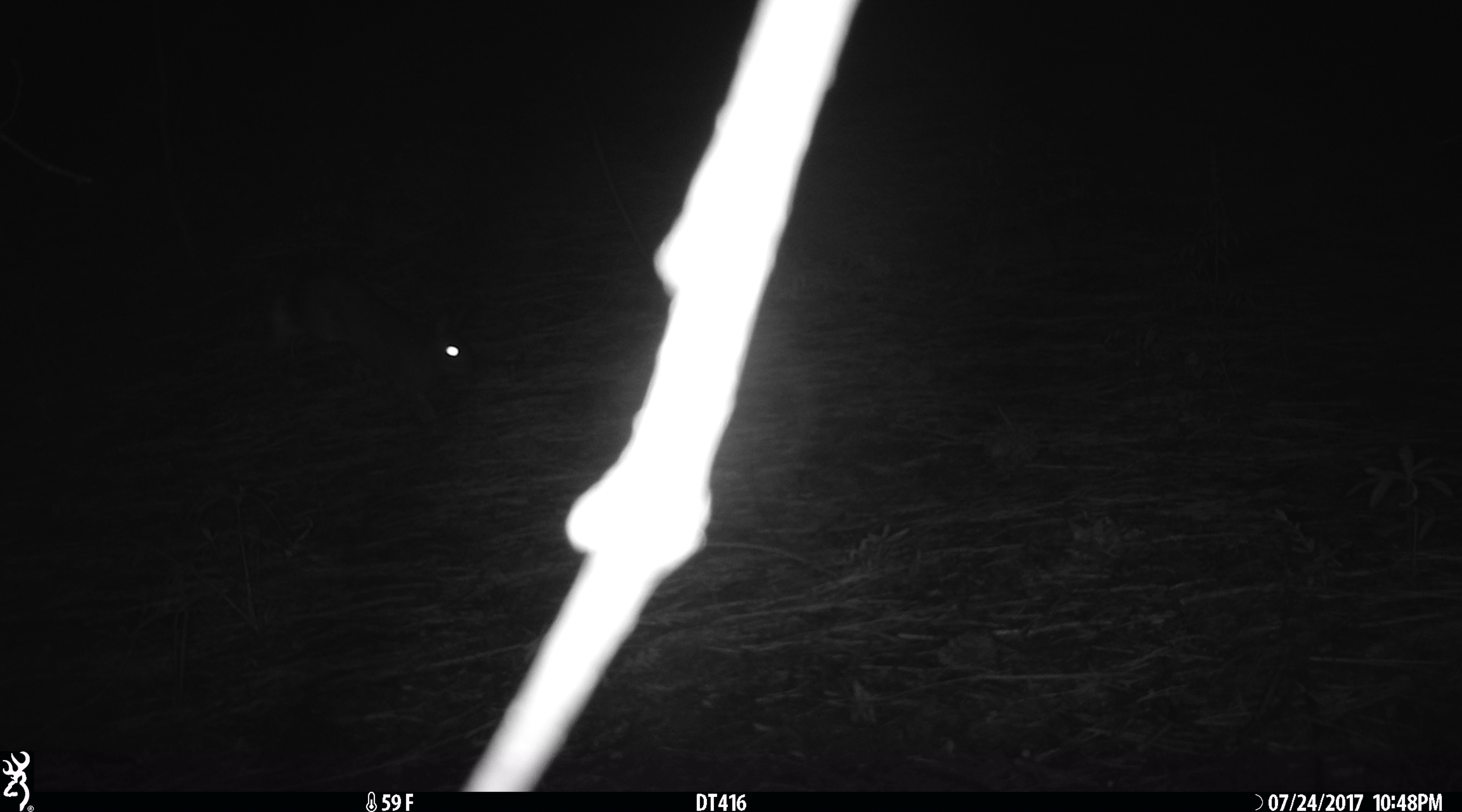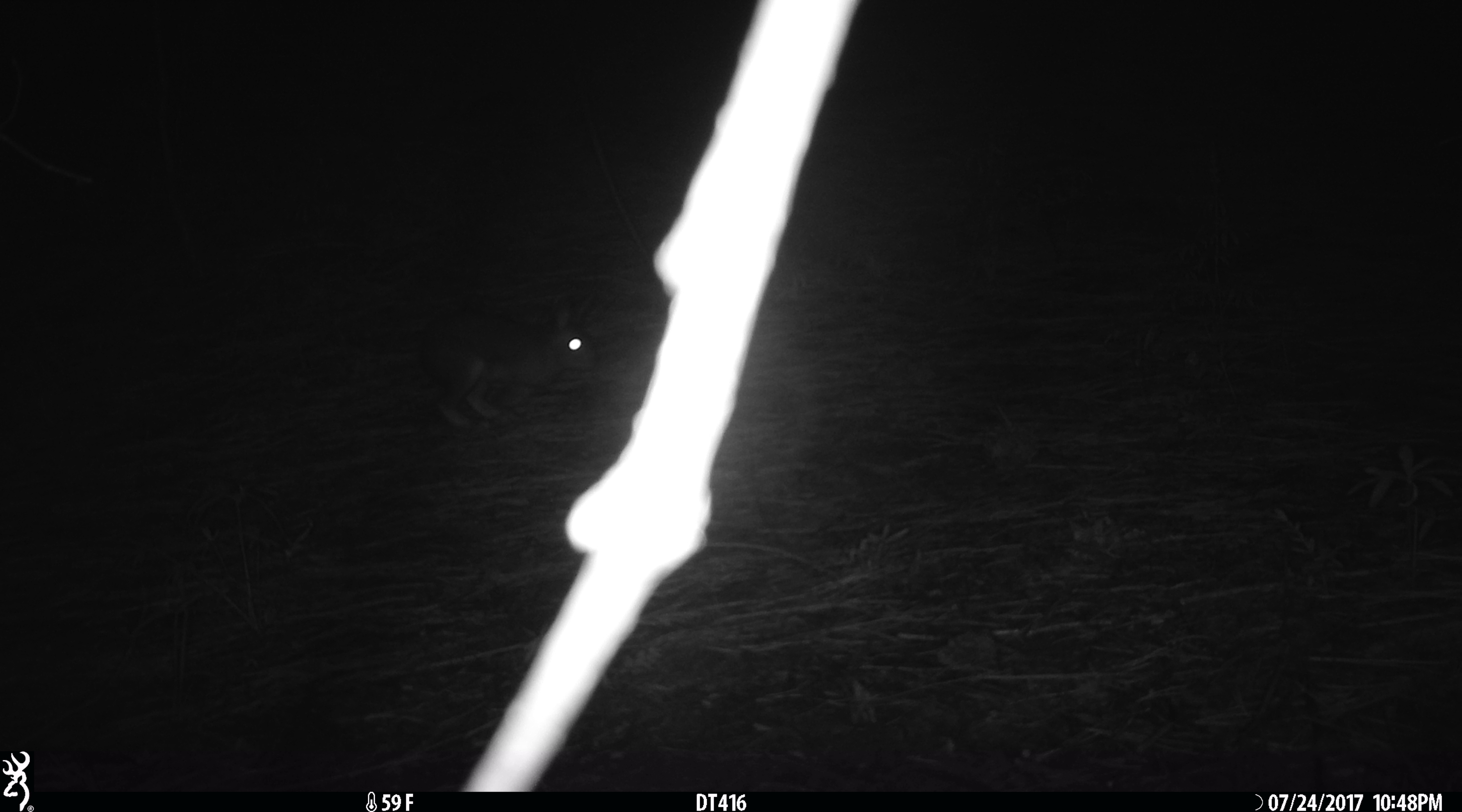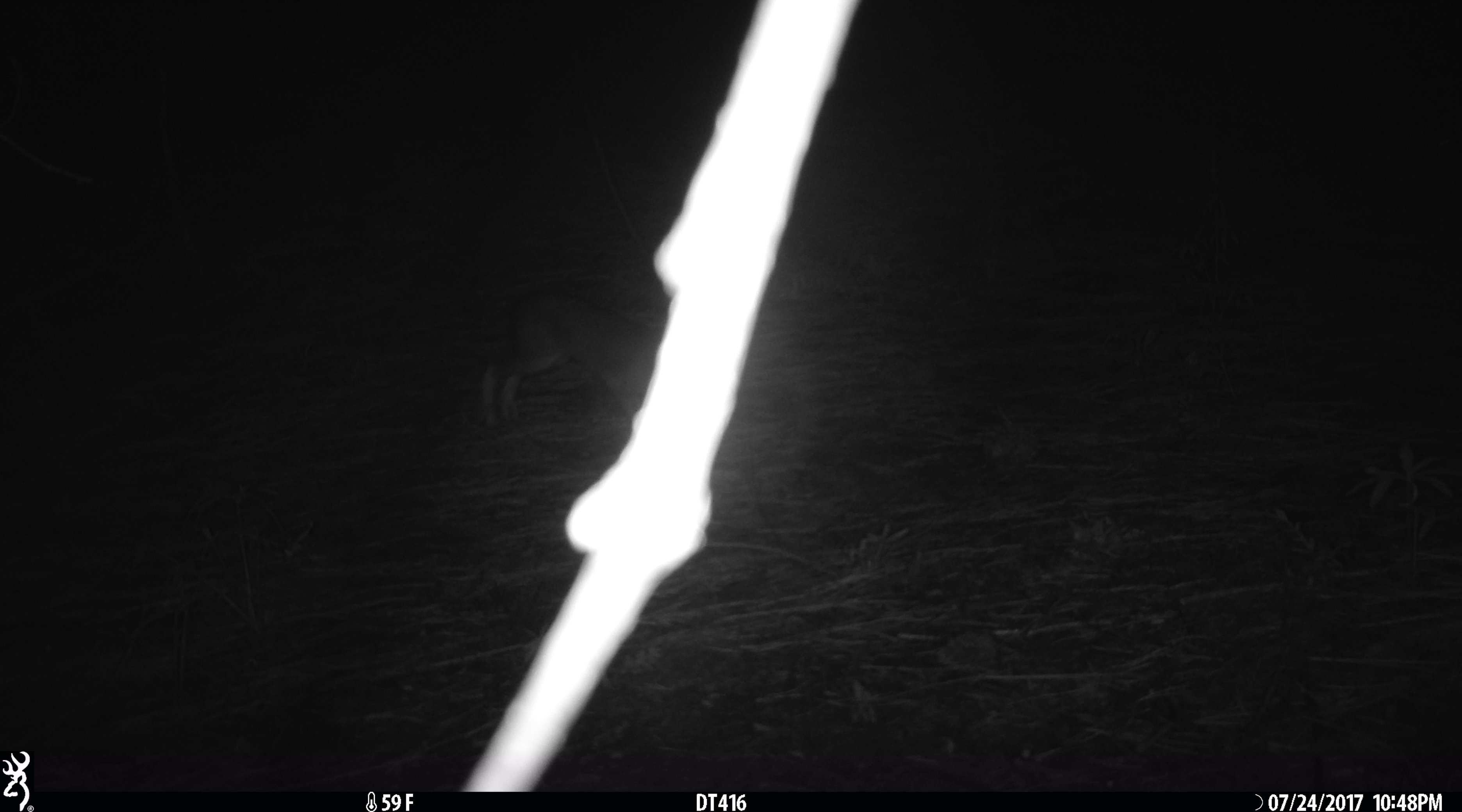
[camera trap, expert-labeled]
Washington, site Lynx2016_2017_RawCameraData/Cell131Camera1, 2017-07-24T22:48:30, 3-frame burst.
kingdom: Animalia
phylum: Chordata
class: Mammalia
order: Lagomorpha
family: Leporidae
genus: Lepus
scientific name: Lepus americanus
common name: snowshoe hare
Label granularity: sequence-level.